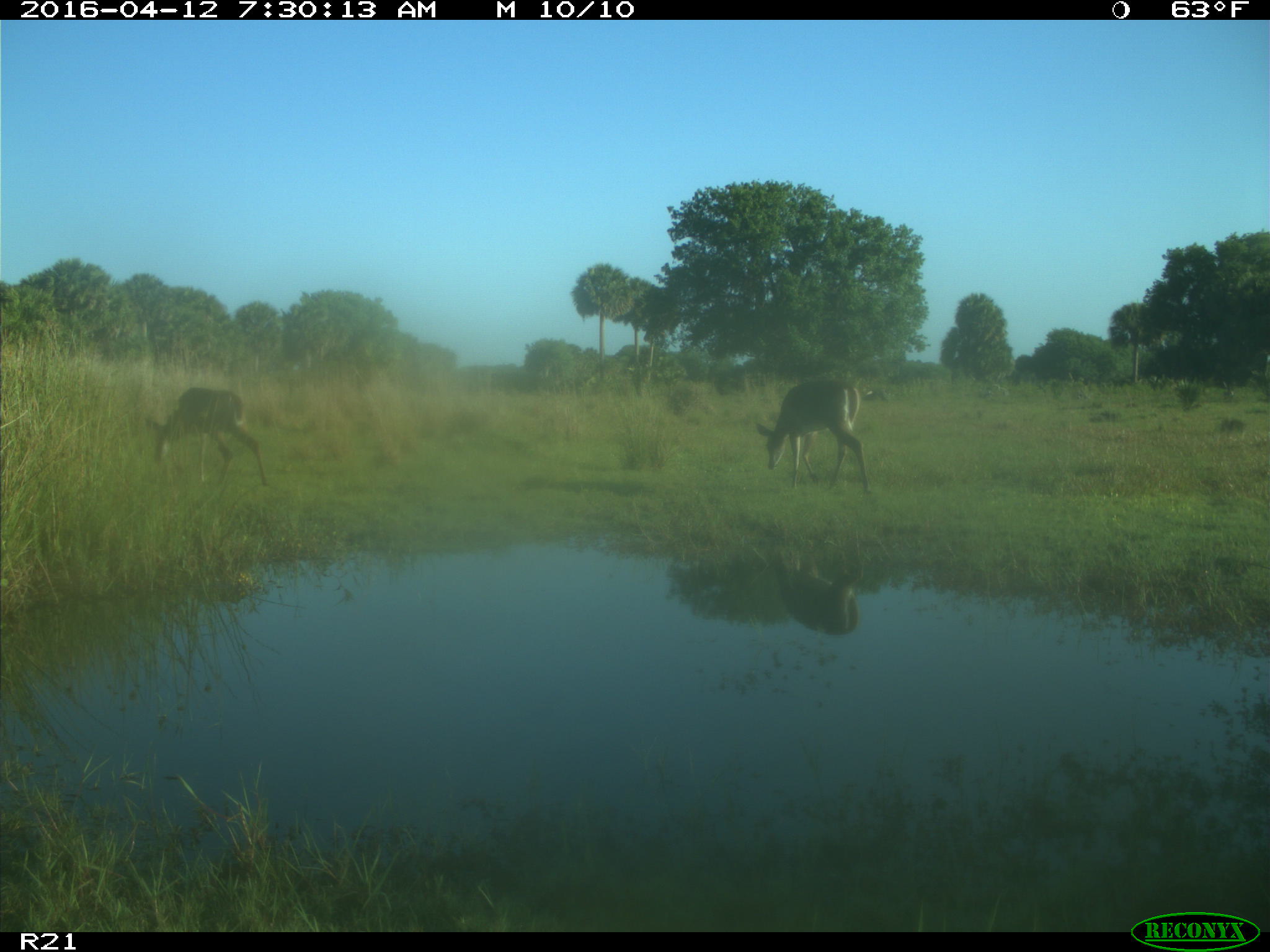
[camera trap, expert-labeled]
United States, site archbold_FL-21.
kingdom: Animalia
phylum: Chordata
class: Mammalia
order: Artiodactyla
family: Cervidae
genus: Odocoileus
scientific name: Odocoileus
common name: deer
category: unidentified deer